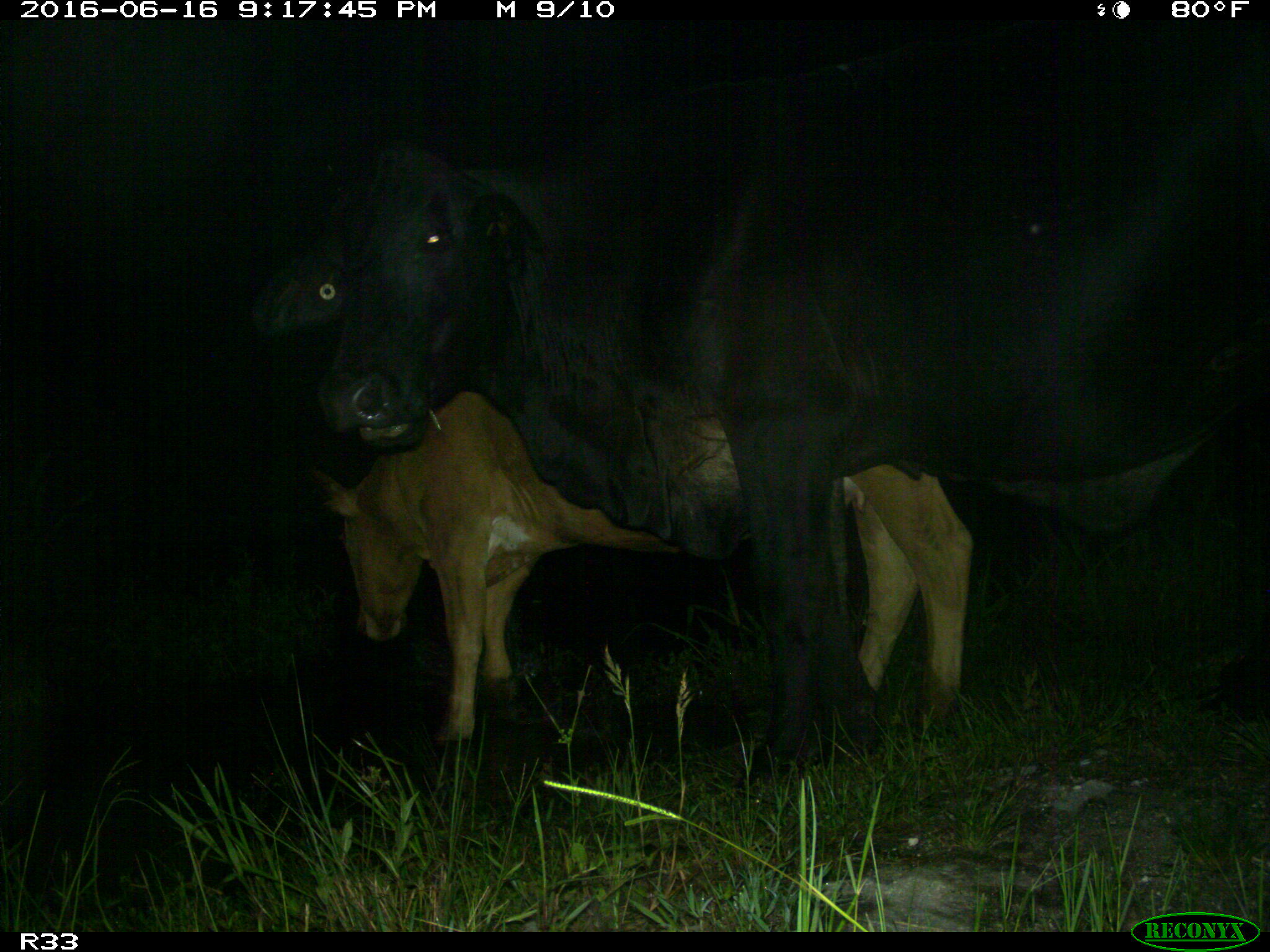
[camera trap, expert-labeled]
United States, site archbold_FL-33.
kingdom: Animalia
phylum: Chordata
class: Mammalia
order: Artiodactyla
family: Bovidae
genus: Bos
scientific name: Bos taurus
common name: domestic cow